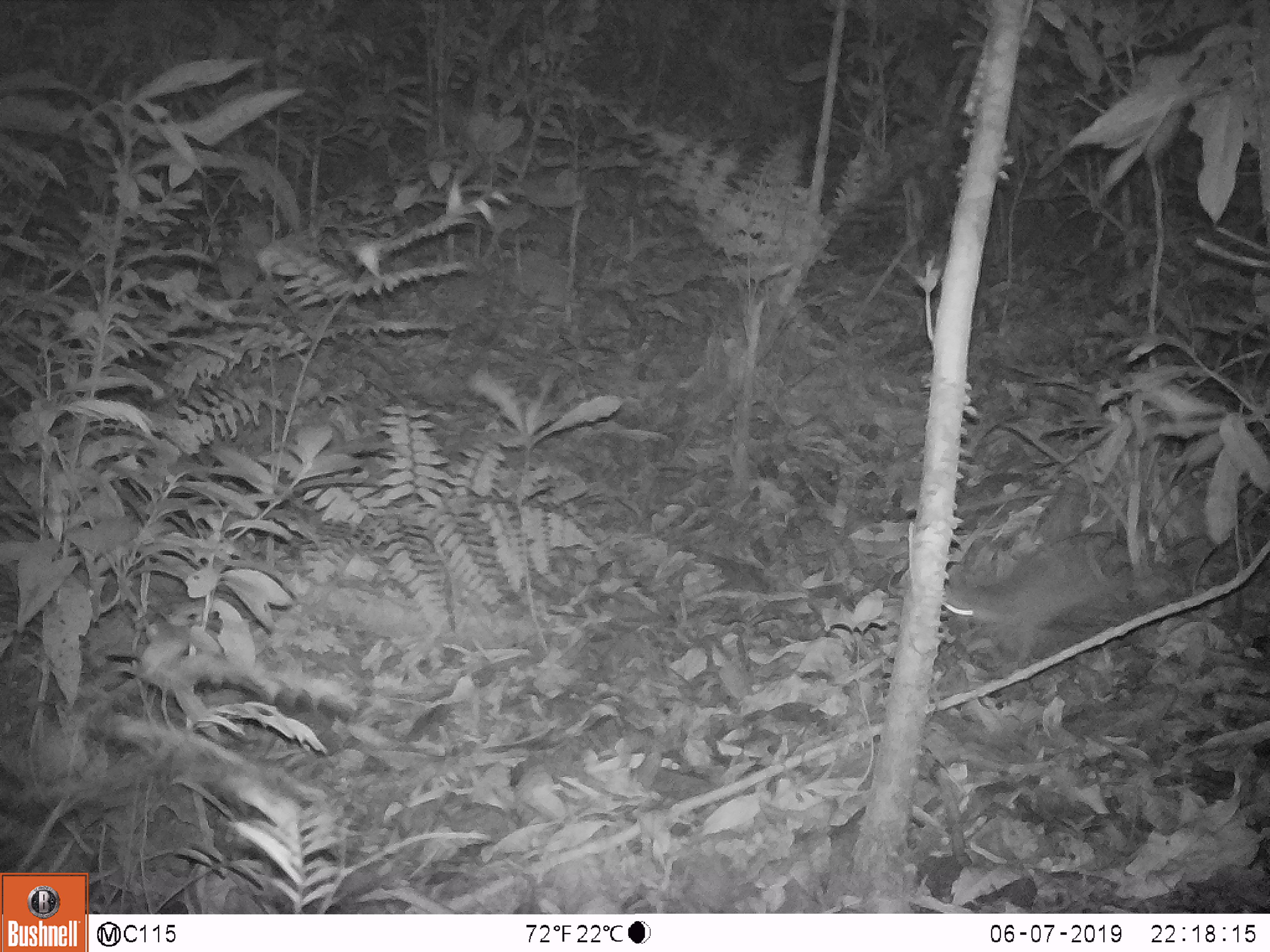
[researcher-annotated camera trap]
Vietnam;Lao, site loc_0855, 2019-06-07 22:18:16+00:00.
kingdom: Animalia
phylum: Chordata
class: Mammalia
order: Rodentia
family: Muridae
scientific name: Muridae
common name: old-world mice and rats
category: unidentified murid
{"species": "unidentified murid (old-world mice and rats) (Muridae)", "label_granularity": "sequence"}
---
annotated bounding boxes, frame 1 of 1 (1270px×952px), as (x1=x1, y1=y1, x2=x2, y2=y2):
unidentified murid: (x1=941, y1=530, x2=1130, y2=666)